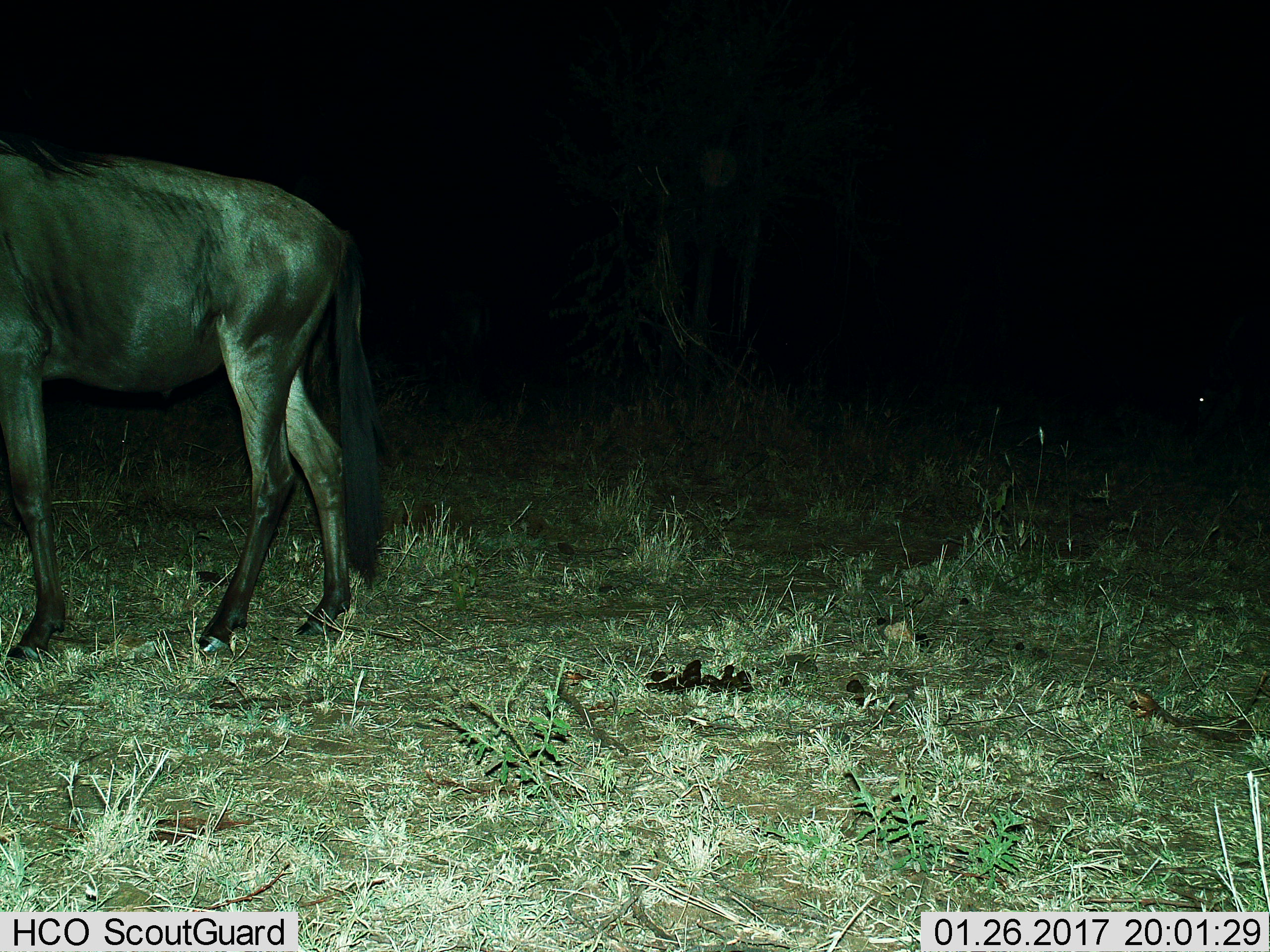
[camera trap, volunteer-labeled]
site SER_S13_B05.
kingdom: Animalia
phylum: Chordata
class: Mammalia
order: Artiodactyla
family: Bovidae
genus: Connochaetes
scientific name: Connochaetes taurinus taurinus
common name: blue wildebeest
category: wildebeestblue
Wildebeestblue (blue wildebeest) (Connochaetes taurinus taurinus), count 1. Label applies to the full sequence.